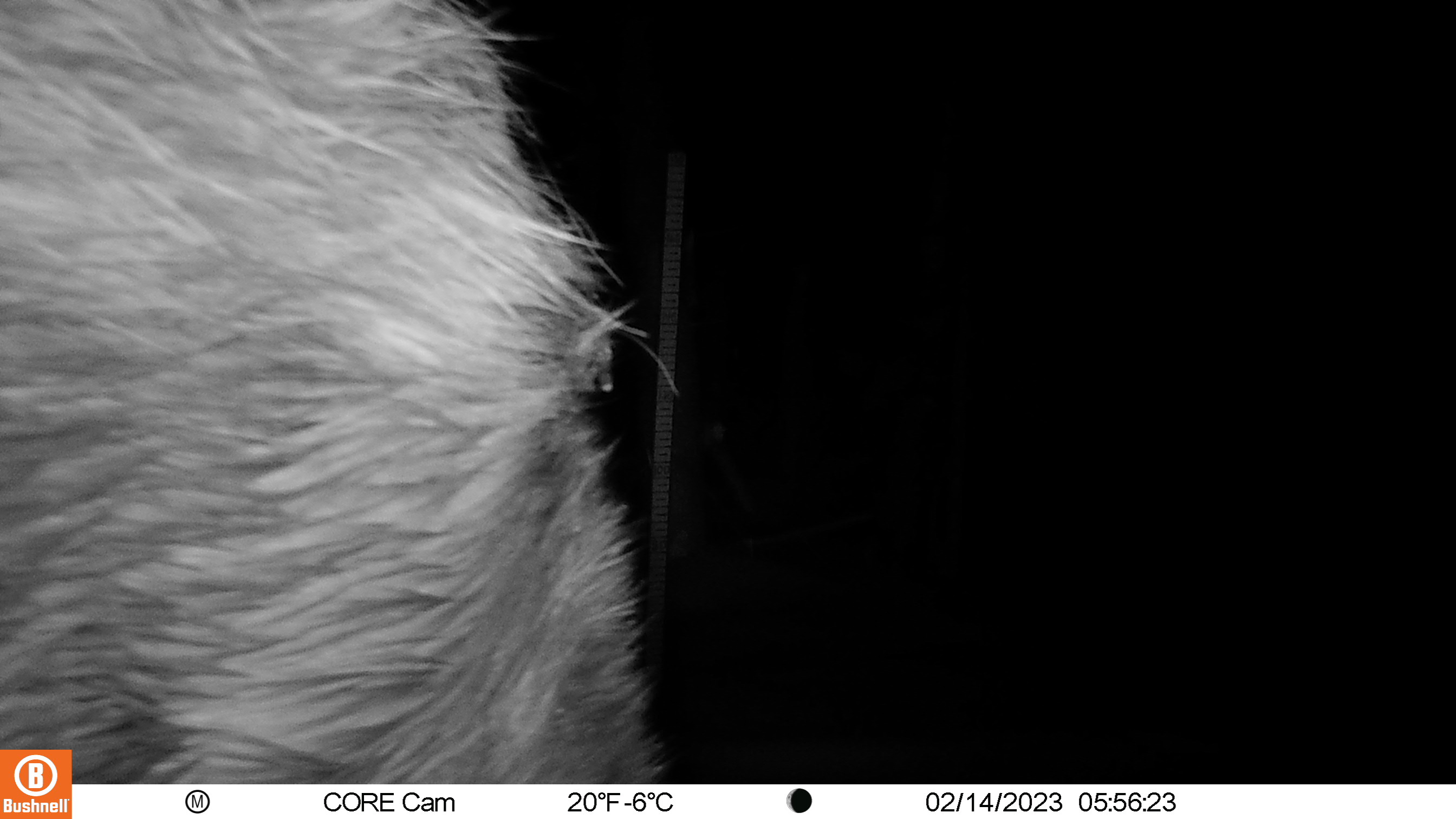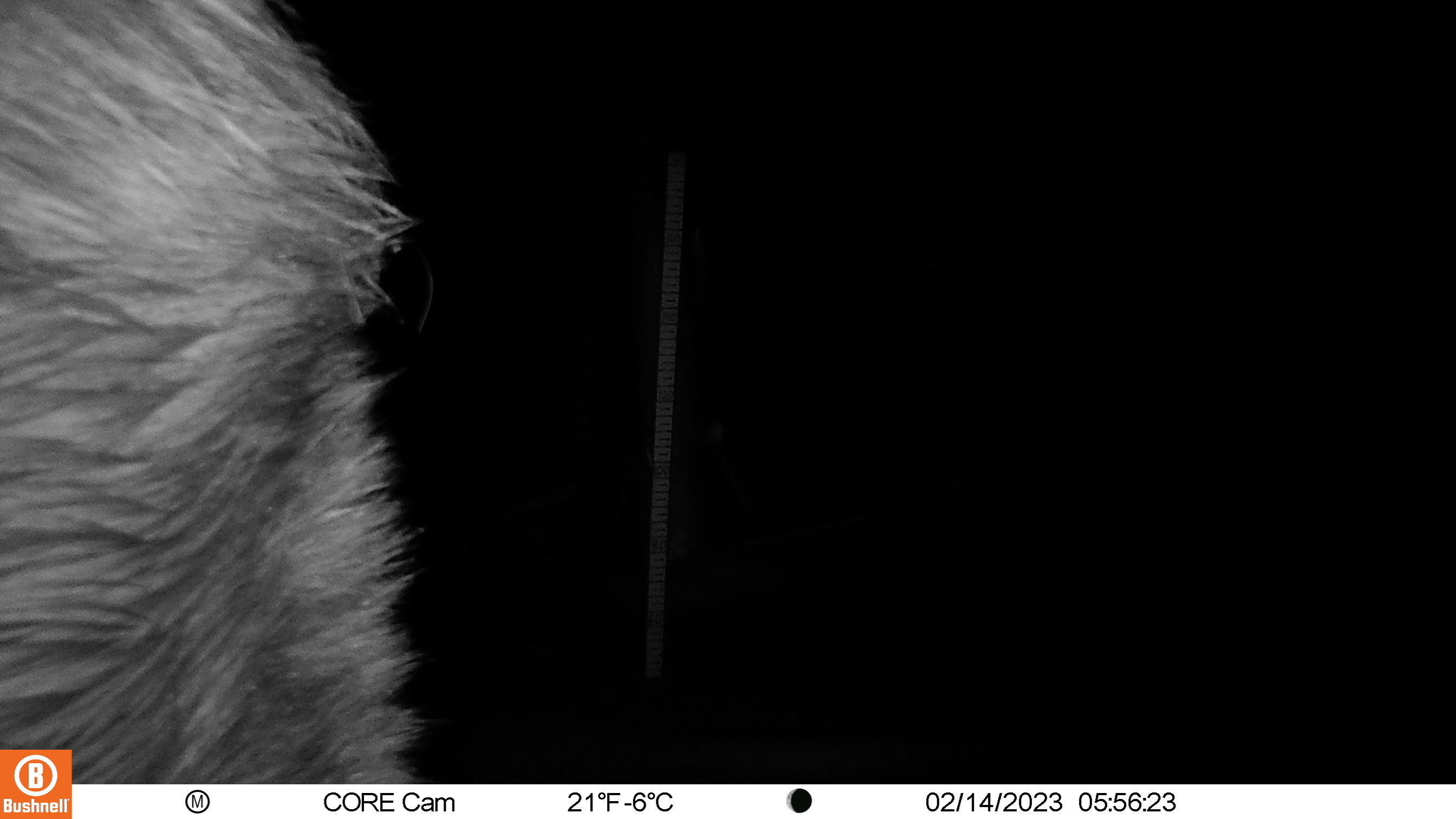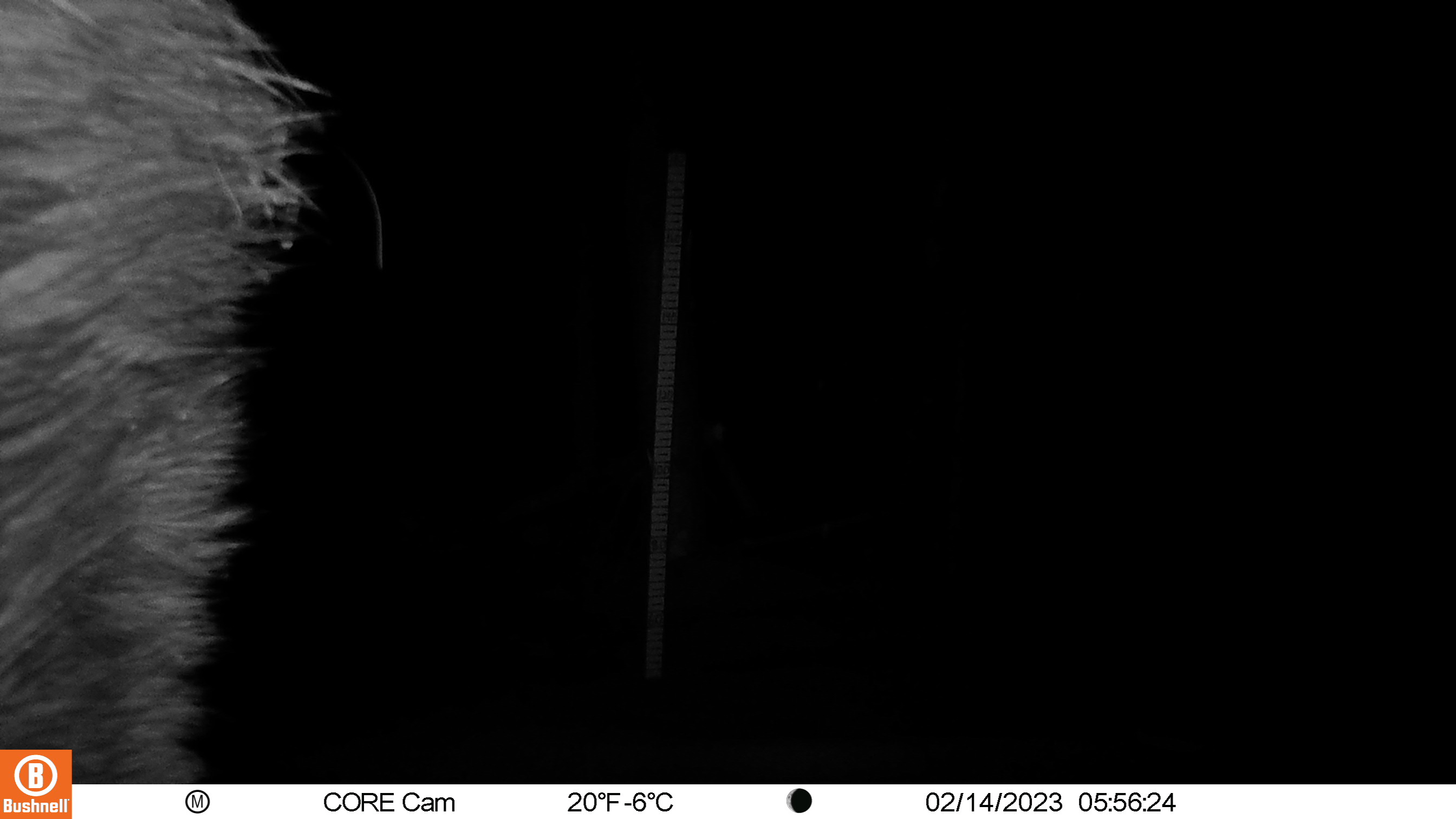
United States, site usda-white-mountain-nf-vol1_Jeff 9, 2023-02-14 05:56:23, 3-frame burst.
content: unidentified animal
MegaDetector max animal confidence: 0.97